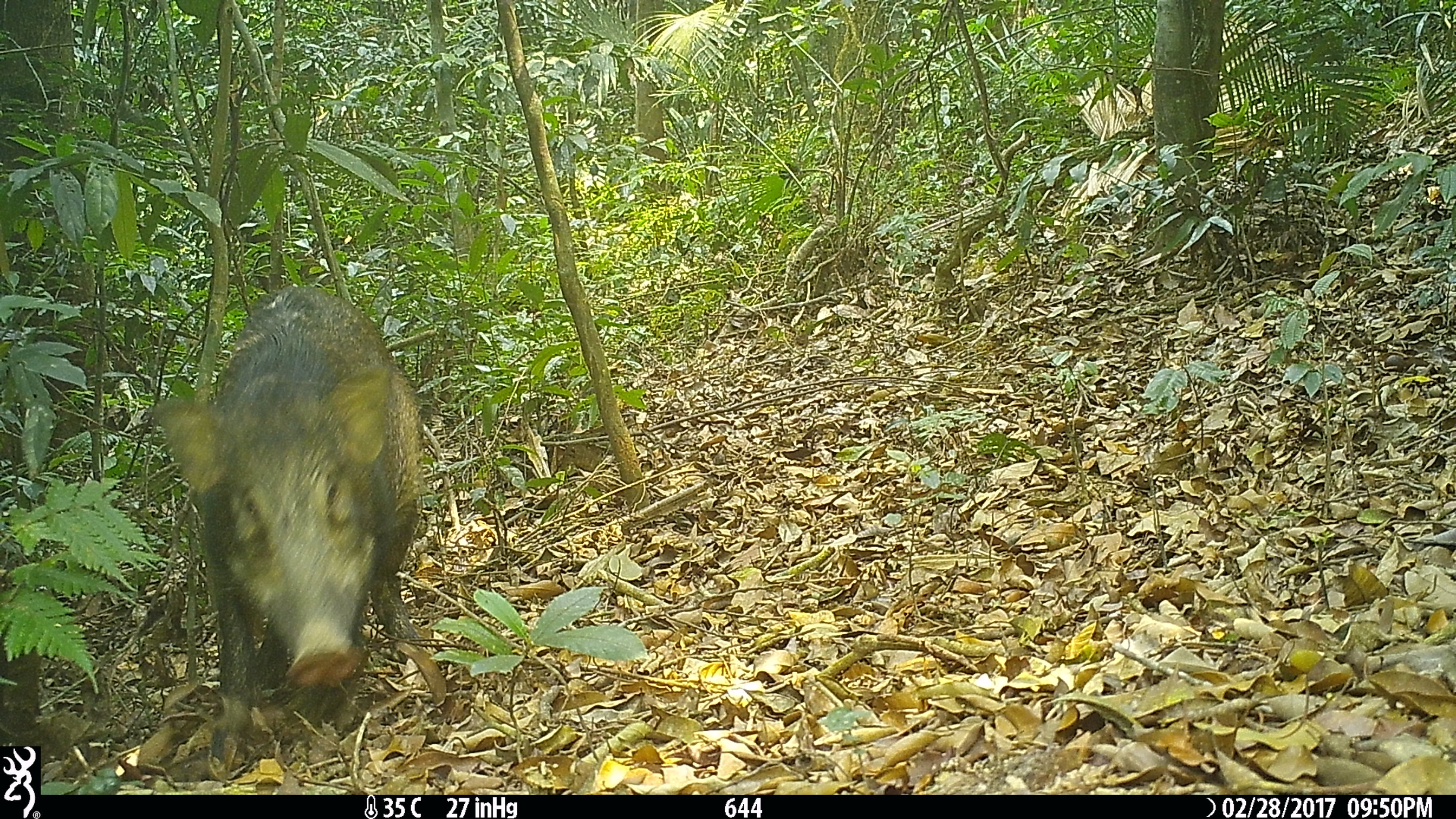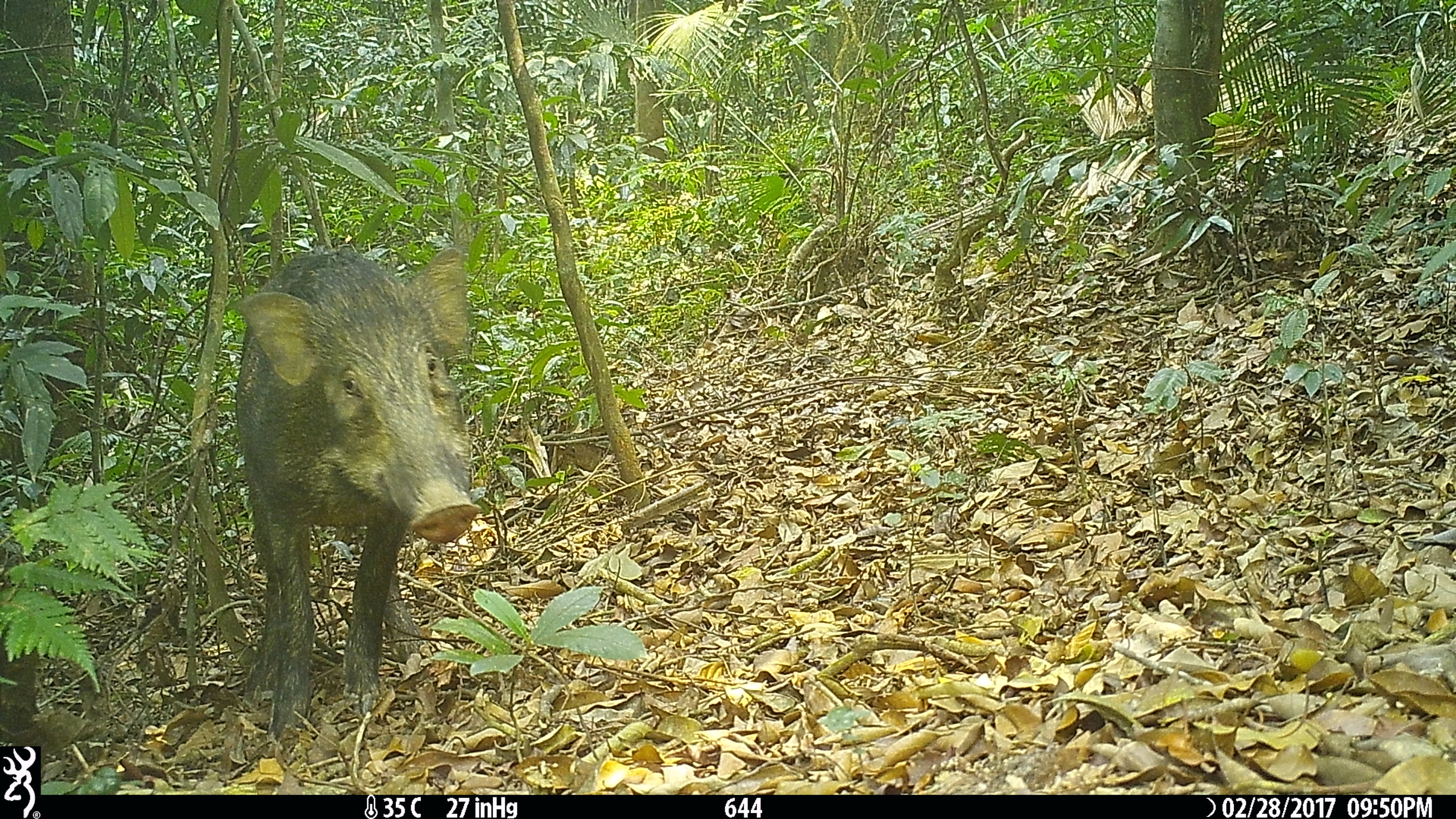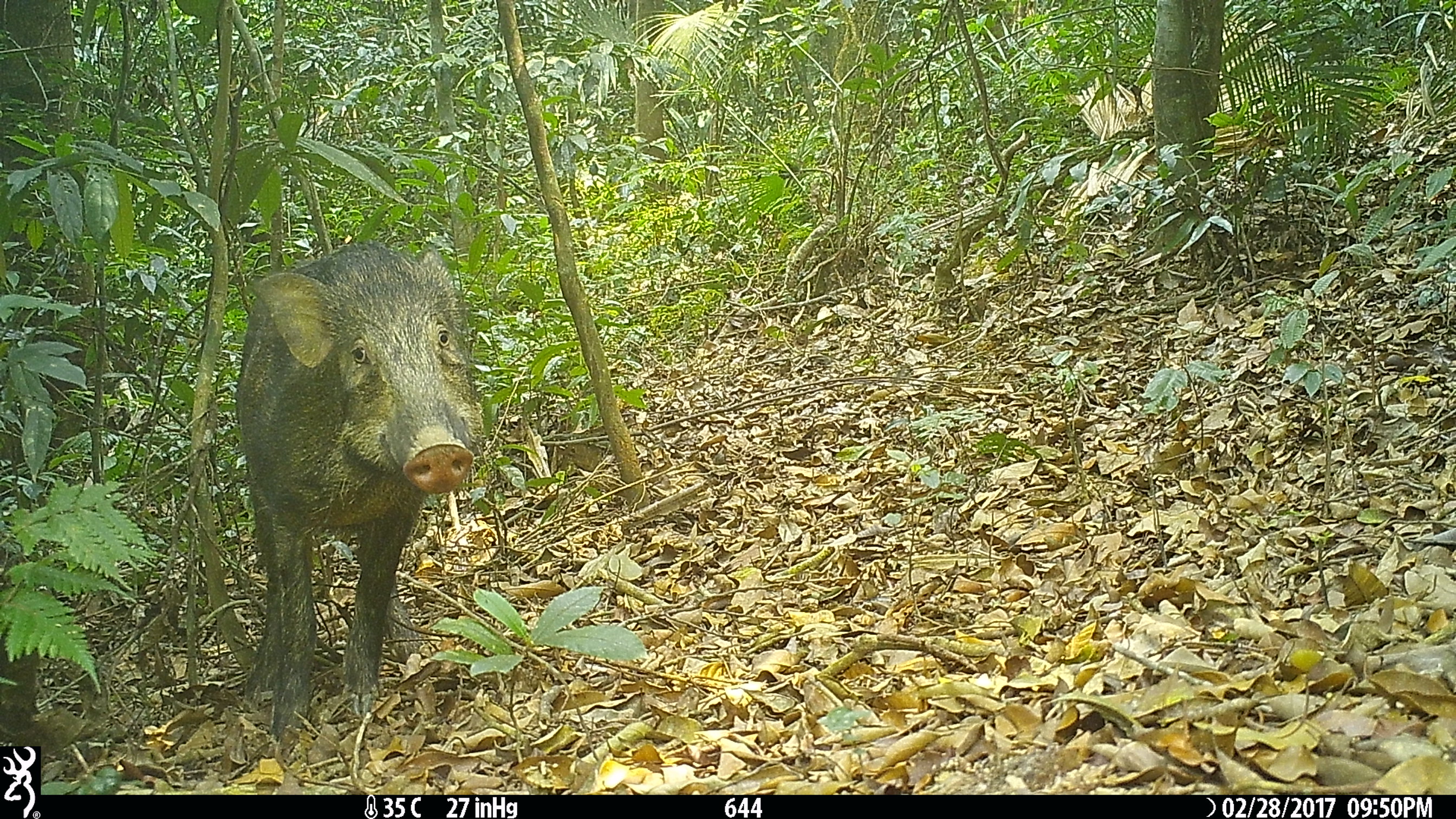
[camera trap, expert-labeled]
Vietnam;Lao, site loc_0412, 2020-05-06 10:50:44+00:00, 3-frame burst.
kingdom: Animalia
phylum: Chordata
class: Mammalia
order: Artiodactyla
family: Suidae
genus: Sus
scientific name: Sus scrofa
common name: eurasian wild pig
Eurasian wild pig (Sus scrofa). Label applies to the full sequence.